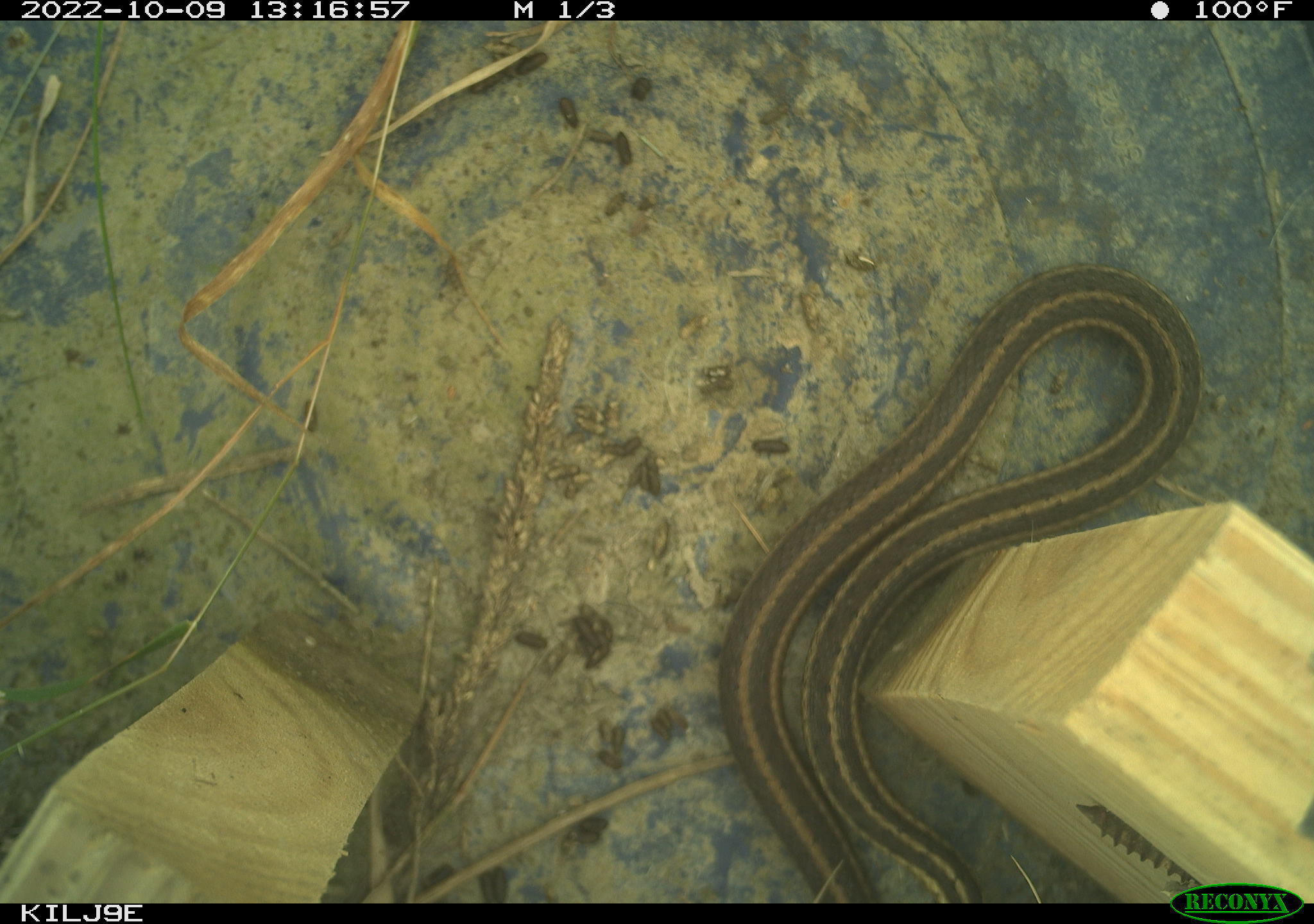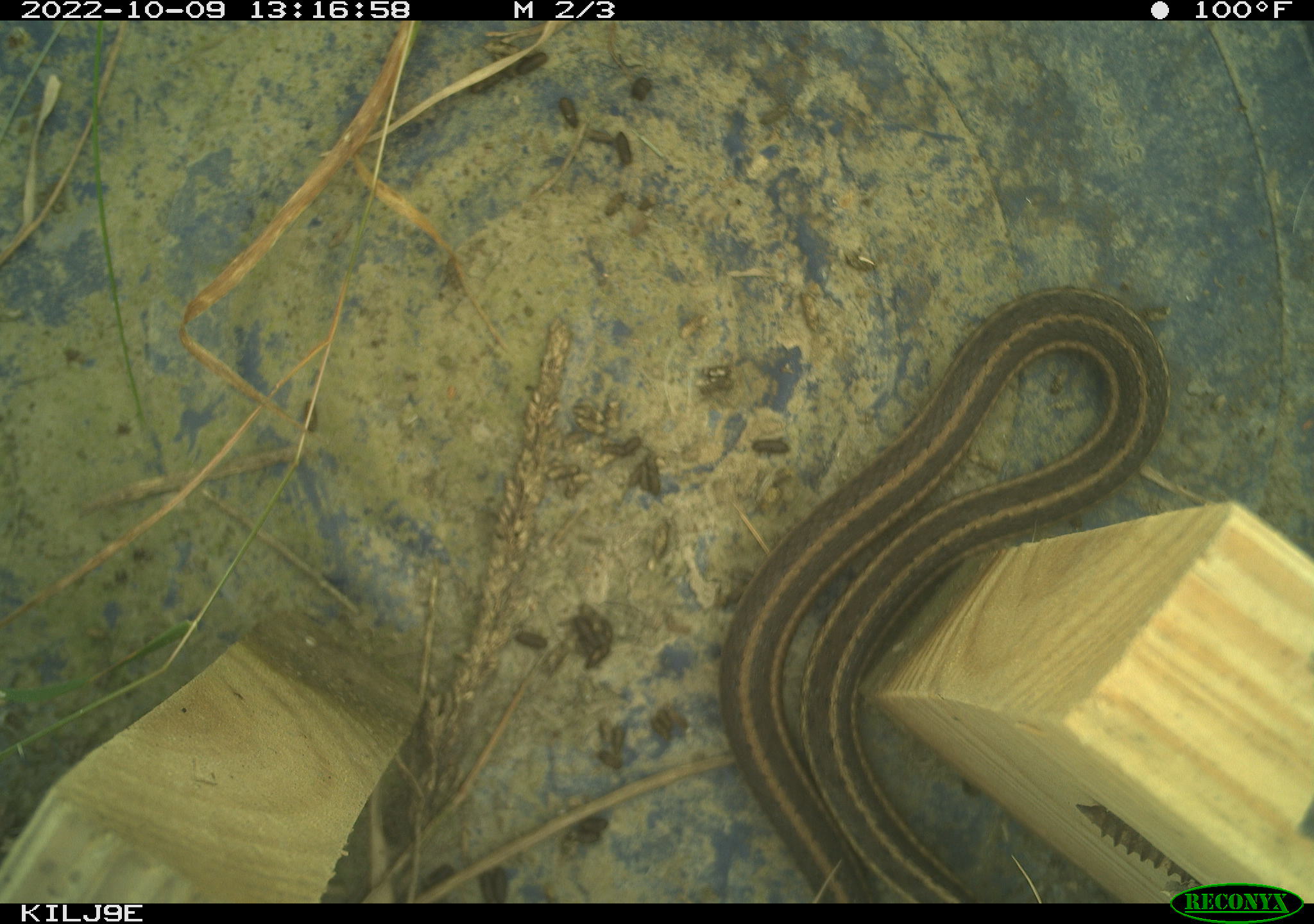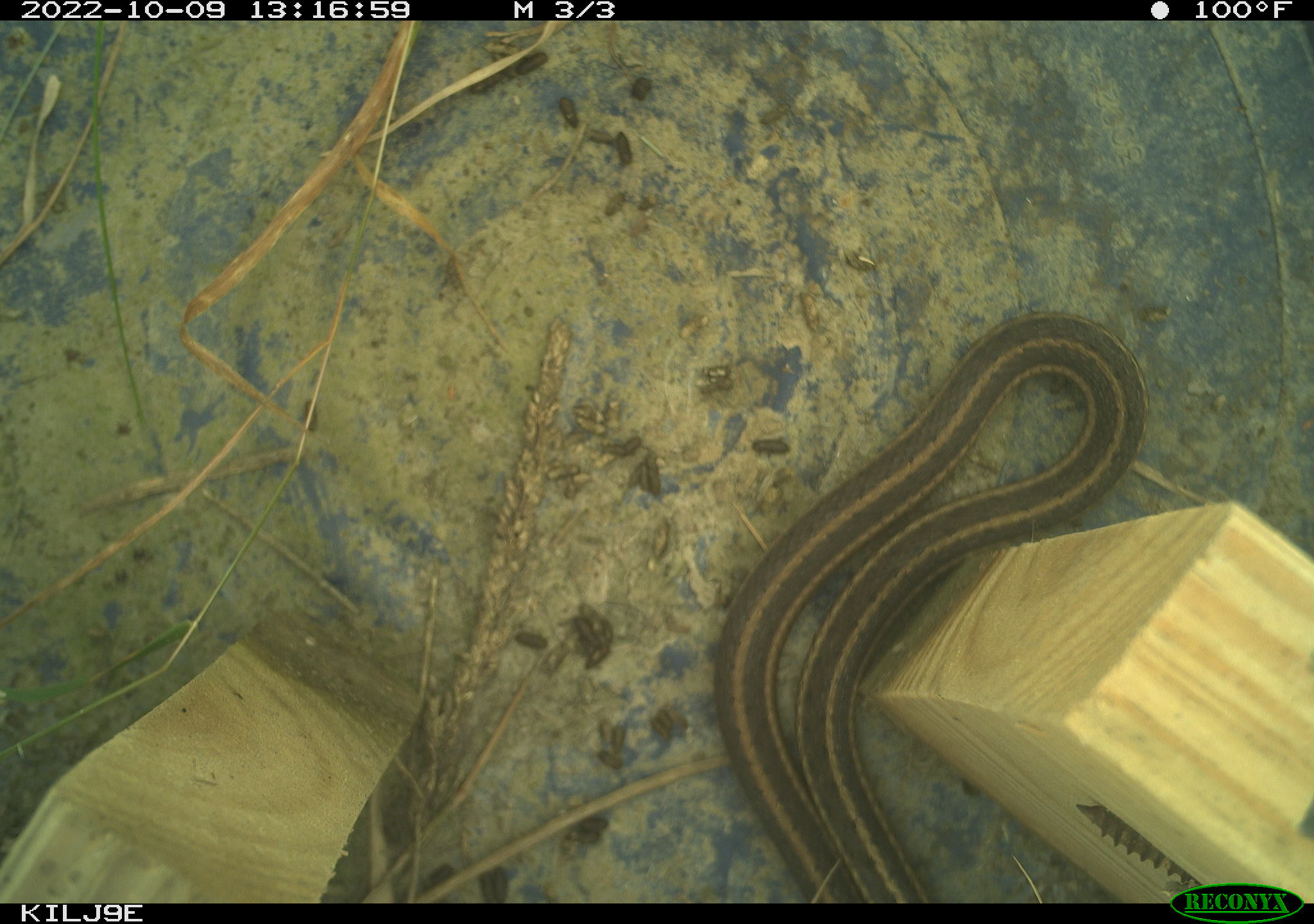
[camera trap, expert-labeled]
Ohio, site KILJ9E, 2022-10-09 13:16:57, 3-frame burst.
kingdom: Animalia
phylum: Chordata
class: Reptilia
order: Squamata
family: Colubridae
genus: Thamnophis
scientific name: Thamnophis sirtalis sirtalis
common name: eastern gartersnake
Eastern gartersnake (Thamnophis sirtalis sirtalis).